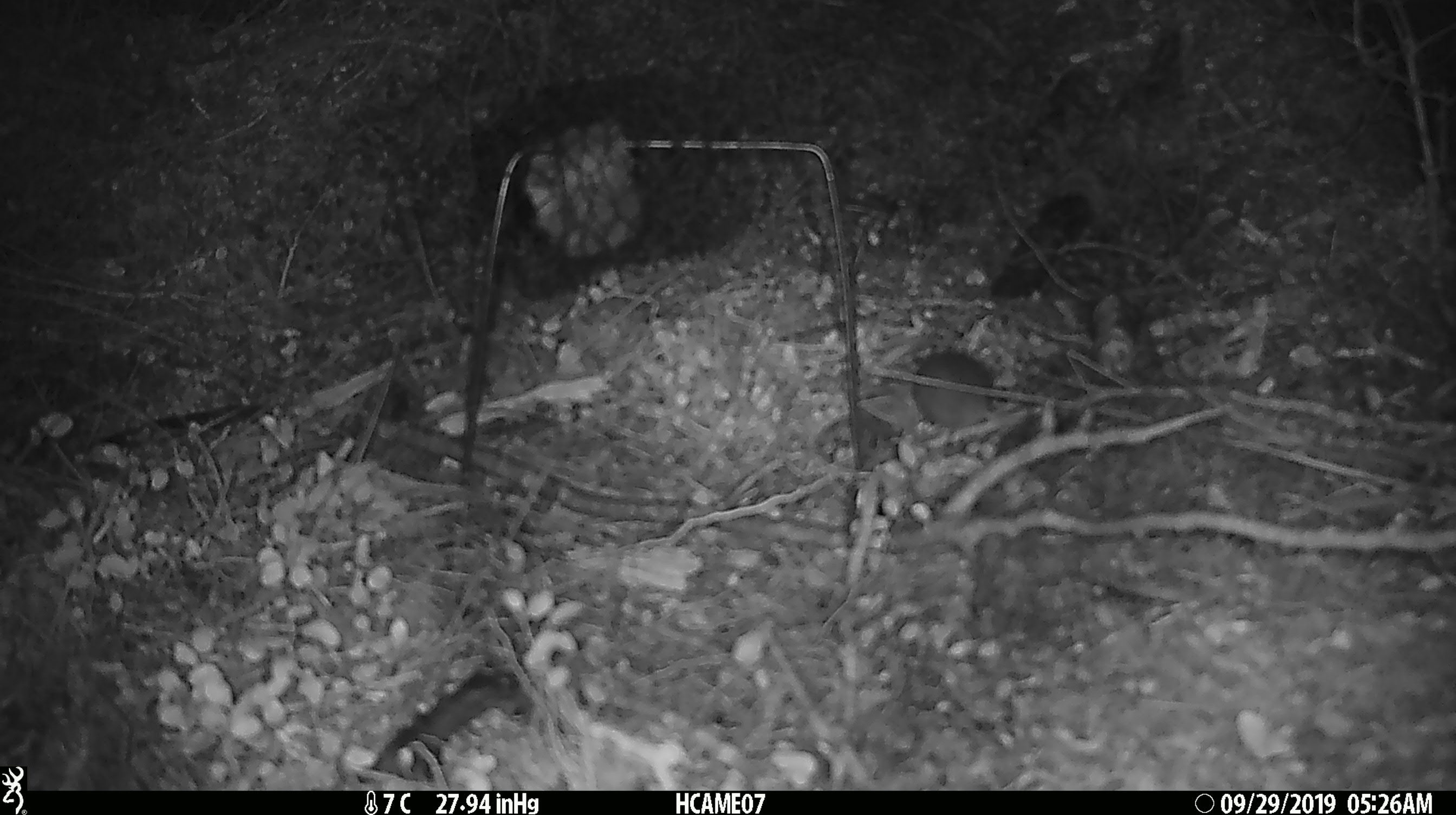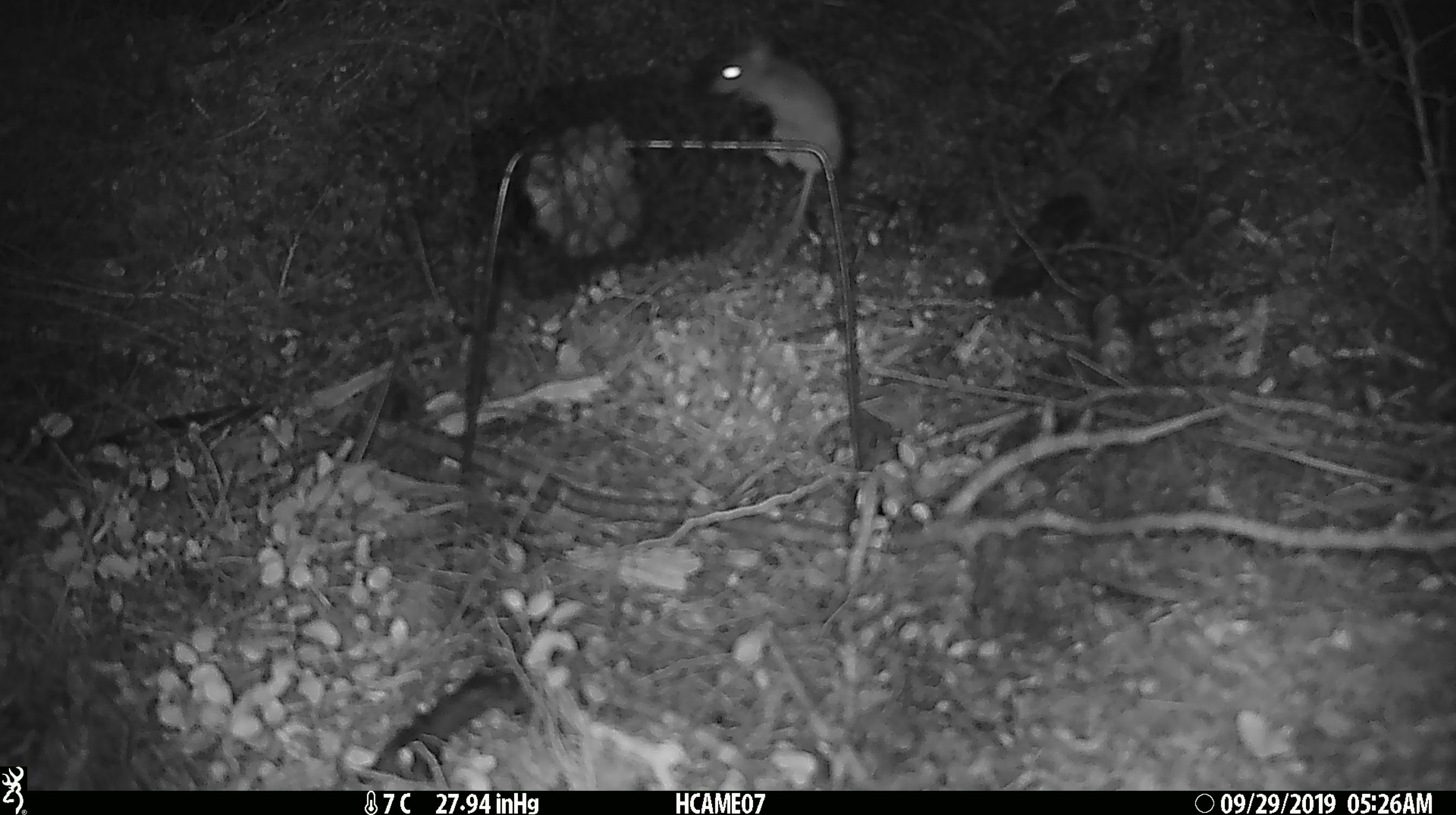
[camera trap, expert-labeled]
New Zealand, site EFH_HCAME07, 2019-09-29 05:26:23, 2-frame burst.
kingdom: Animalia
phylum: Chordata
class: Mammalia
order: Rodentia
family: Muridae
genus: Mus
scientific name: Mus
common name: mouse